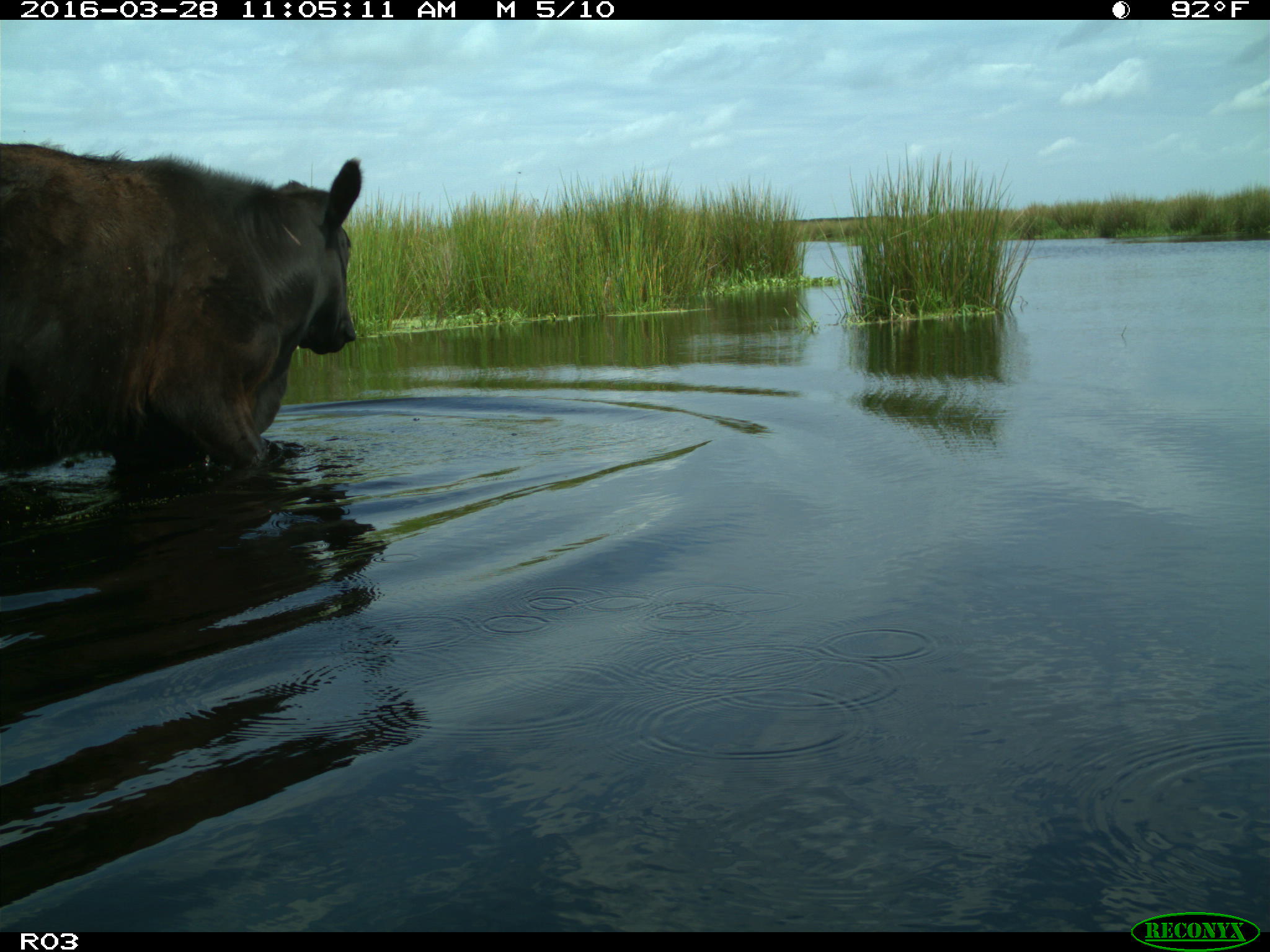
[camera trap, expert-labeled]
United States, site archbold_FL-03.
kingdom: Animalia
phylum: Chordata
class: Mammalia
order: Artiodactyla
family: Bovidae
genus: Bos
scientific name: Bos taurus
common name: domestic cow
Bos taurus (domestic cow).